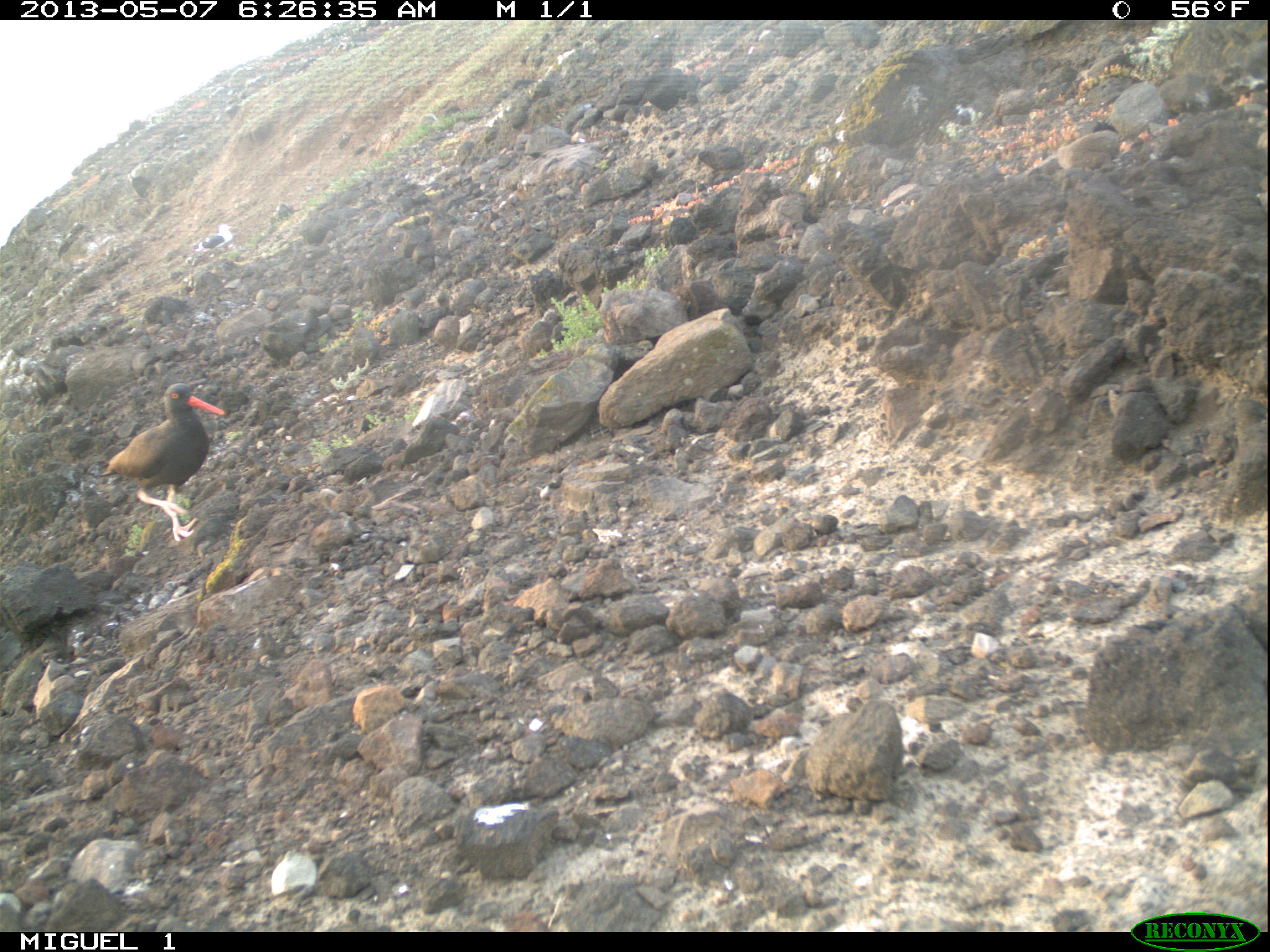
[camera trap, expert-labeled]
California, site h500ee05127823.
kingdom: Animalia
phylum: Chordata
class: Aves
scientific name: Aves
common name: bird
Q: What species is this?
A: Bird (Aves).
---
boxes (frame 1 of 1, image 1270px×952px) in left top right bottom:
bird: 100 383 226 541; 193 224 236 258